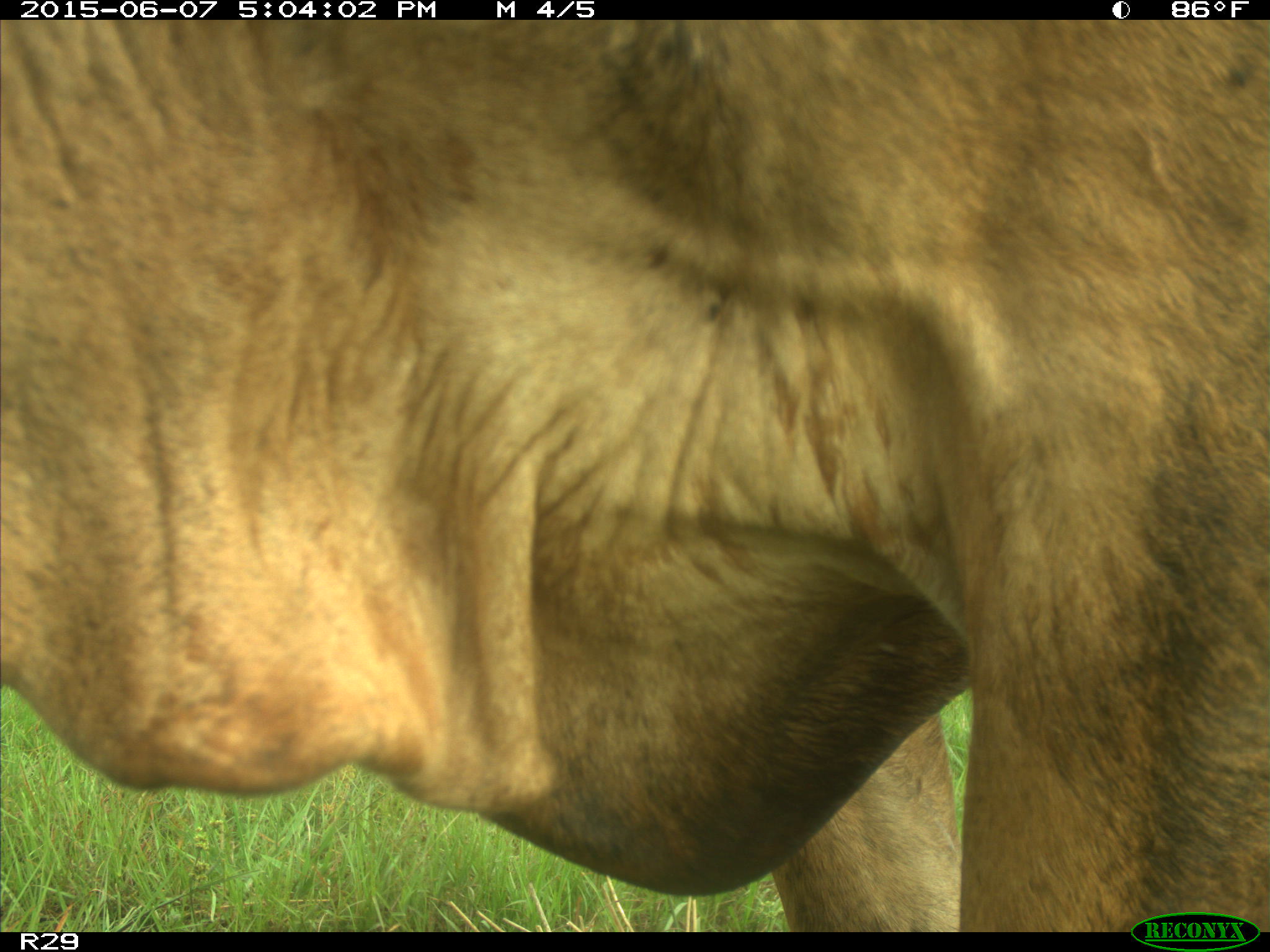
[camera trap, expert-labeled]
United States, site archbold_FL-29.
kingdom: Animalia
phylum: Chordata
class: Mammalia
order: Artiodactyla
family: Bovidae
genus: Bos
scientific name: Bos taurus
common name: domestic cow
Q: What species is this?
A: Bos taurus (domestic cow).